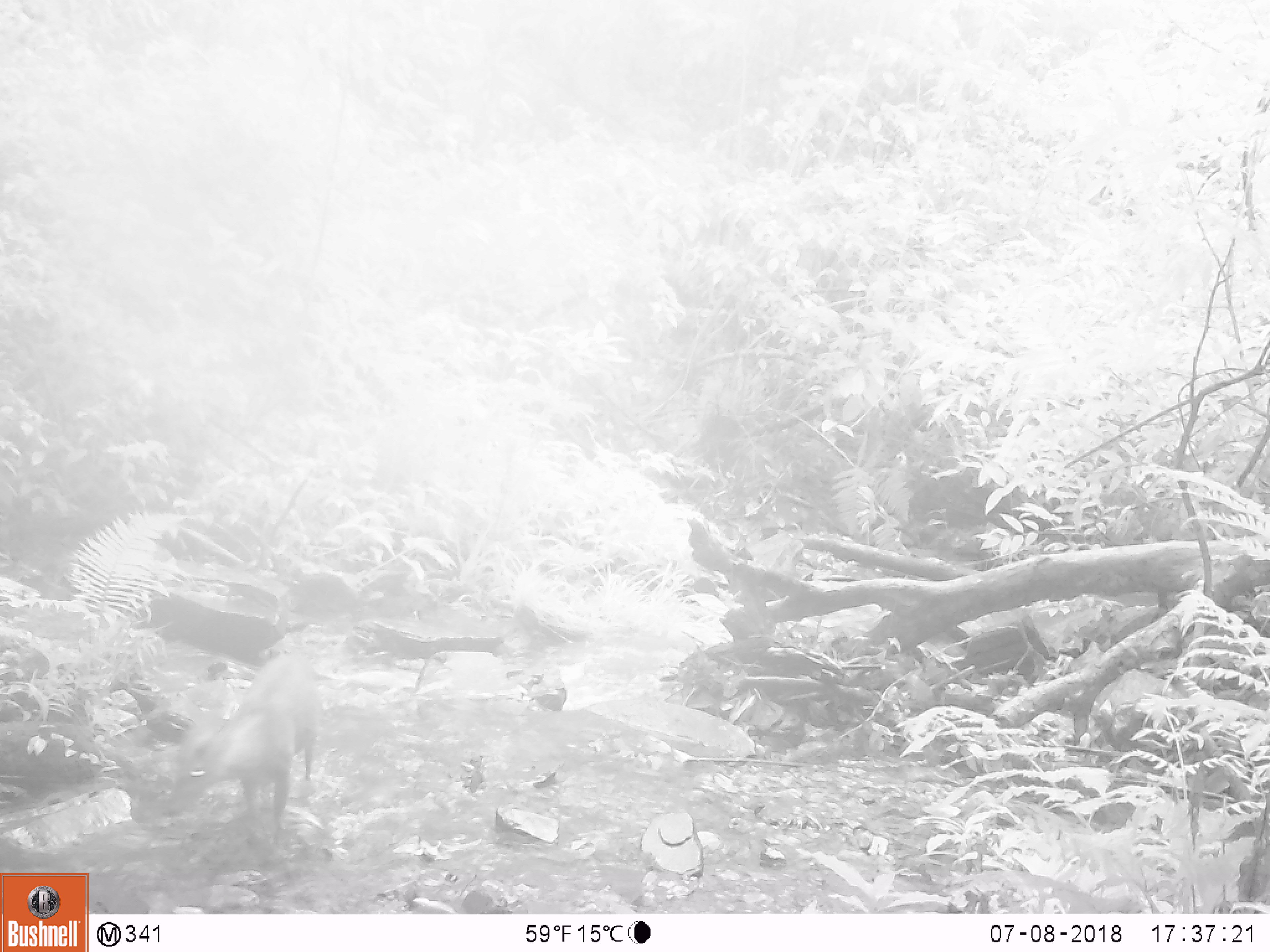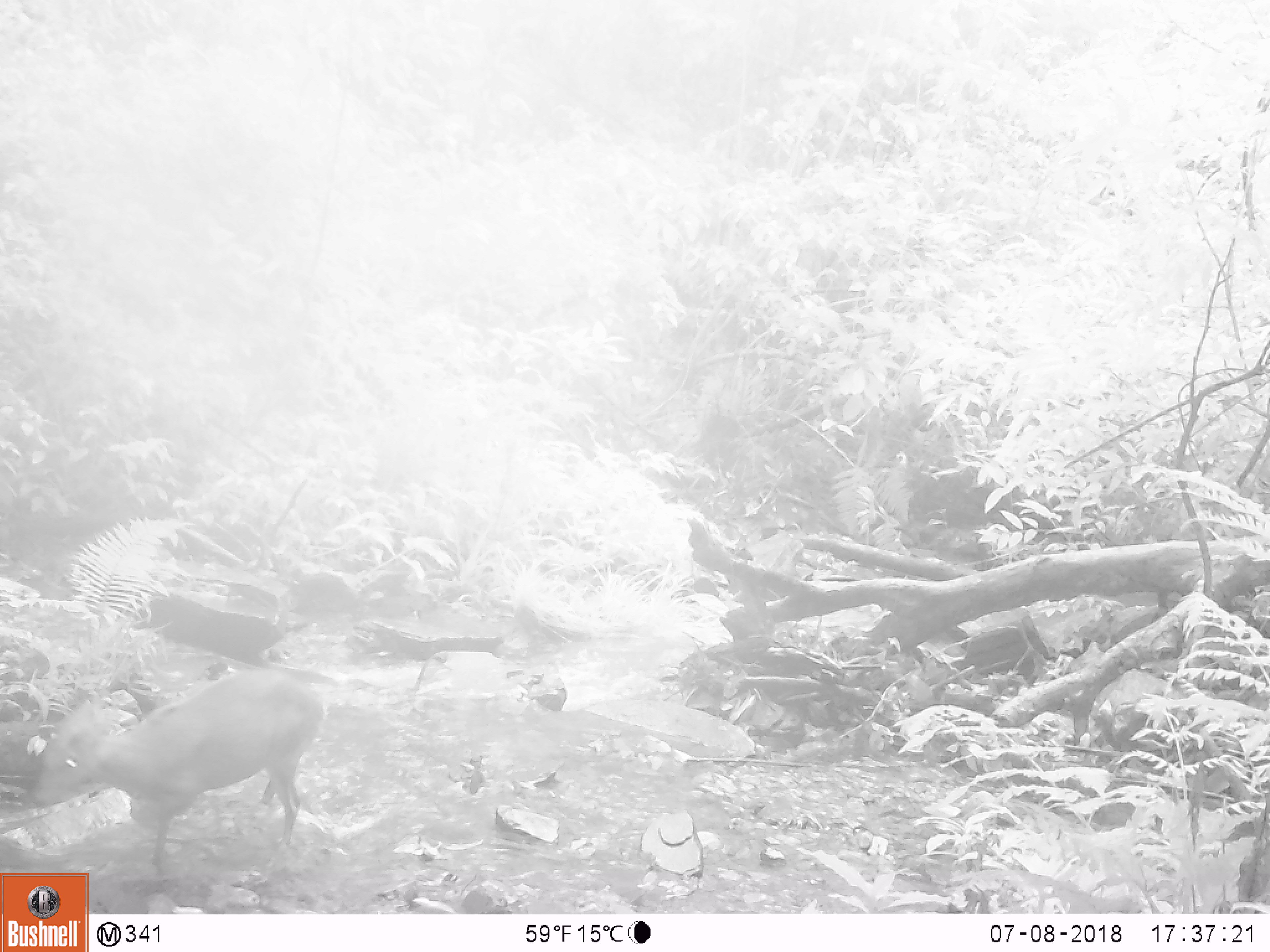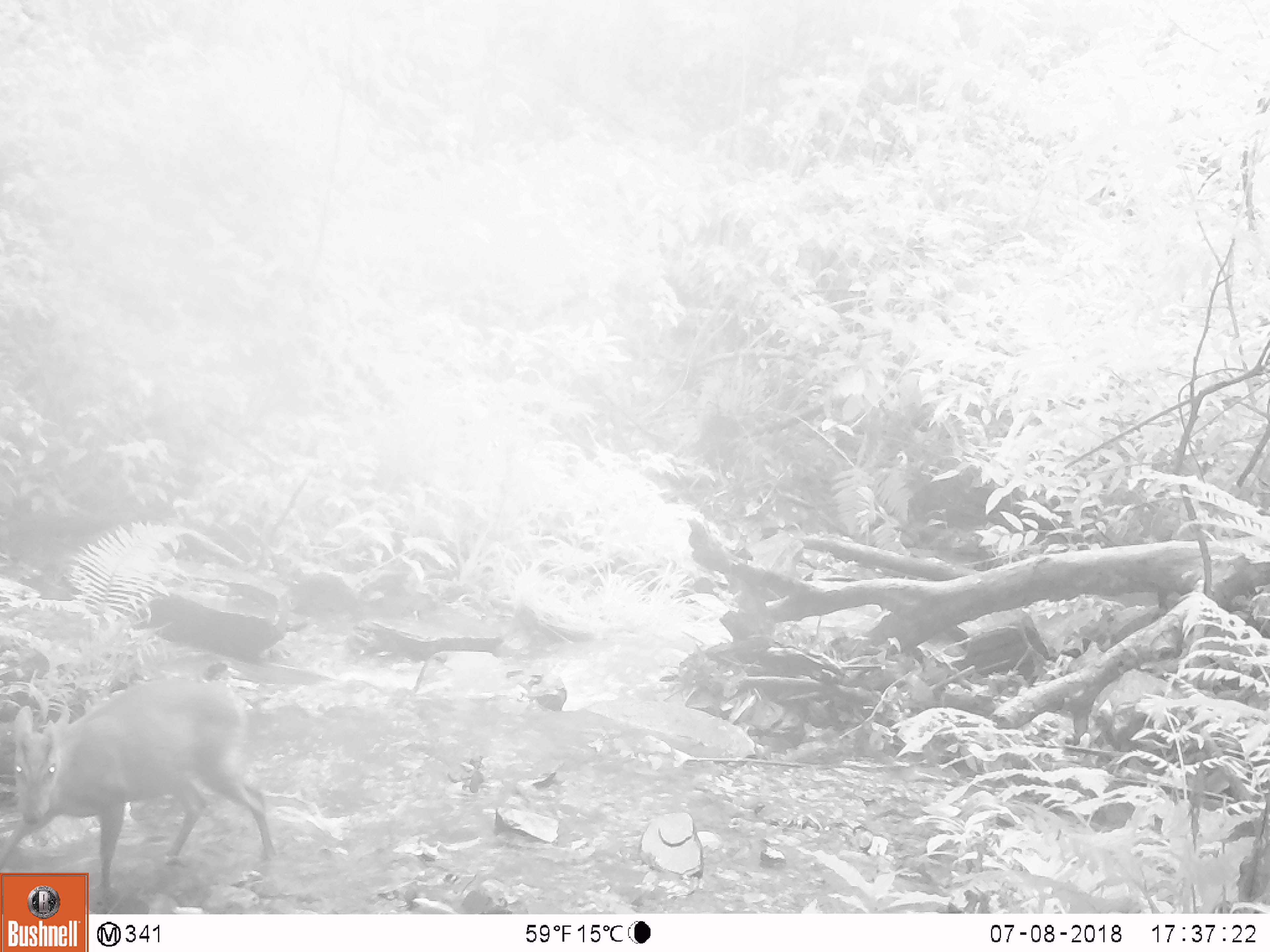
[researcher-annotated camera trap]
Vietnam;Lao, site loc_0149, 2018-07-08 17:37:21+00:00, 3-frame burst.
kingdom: Animalia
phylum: Chordata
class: Mammalia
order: Artiodactyla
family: Cervidae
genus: Muntiacus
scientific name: Muntiacus rooseveltorum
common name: roosevelt's muntjac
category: roosevelts muntjac group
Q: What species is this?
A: Roosevelts muntjac group (roosevelt's muntjac) (Muntiacus rooseveltorum).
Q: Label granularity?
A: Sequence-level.